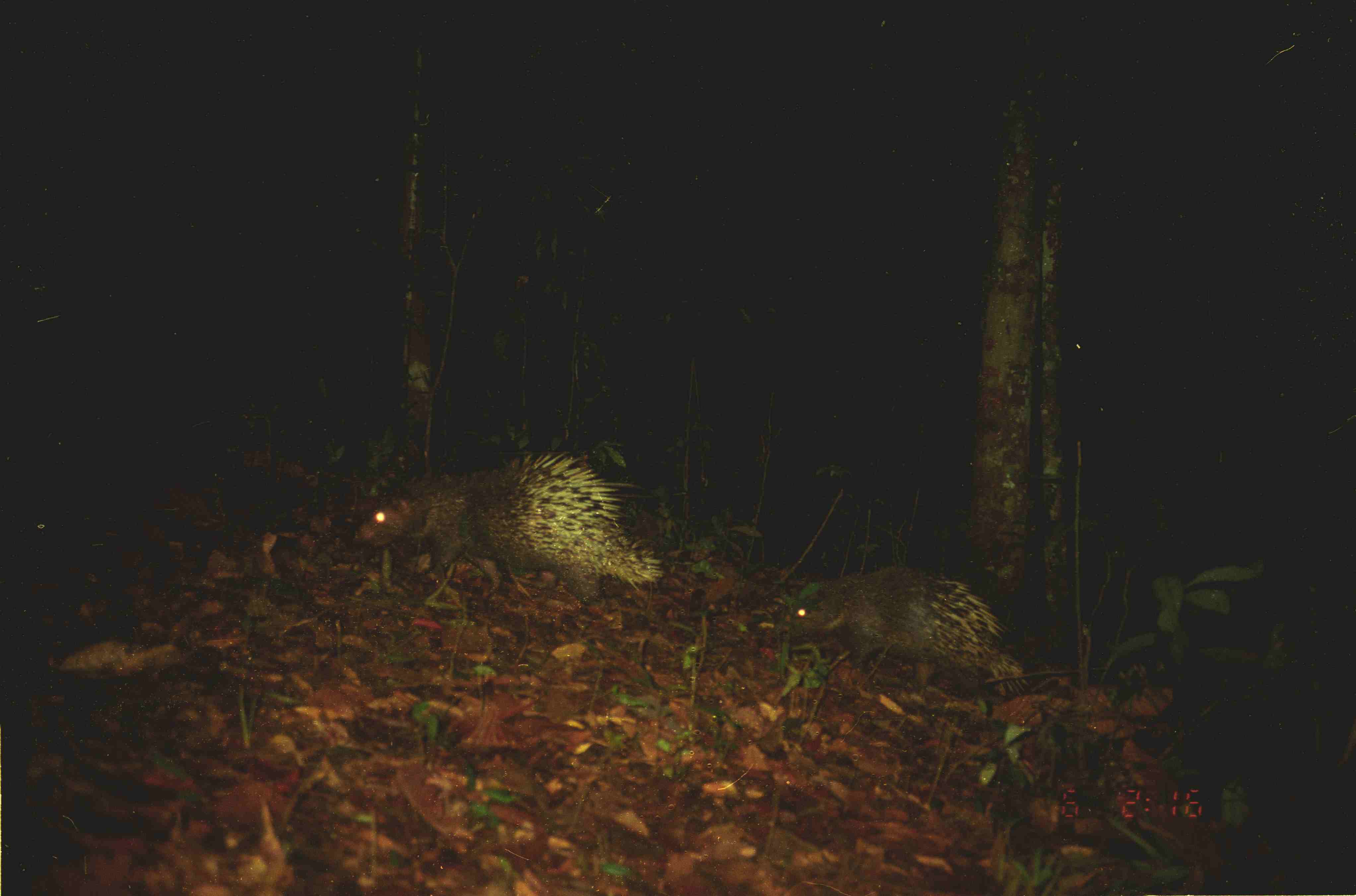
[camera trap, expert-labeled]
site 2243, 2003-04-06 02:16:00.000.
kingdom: Animalia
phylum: Chordata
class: Mammalia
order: Rodentia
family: Hystricidae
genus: Hystrix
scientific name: Hystrix brachyura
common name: east asian porcupine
Hystrix brachyura (east asian porcupine), count 2.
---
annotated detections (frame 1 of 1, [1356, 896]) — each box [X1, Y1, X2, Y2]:
hystrix brachyura: [352, 448, 665, 608]; [788, 559, 1028, 705]